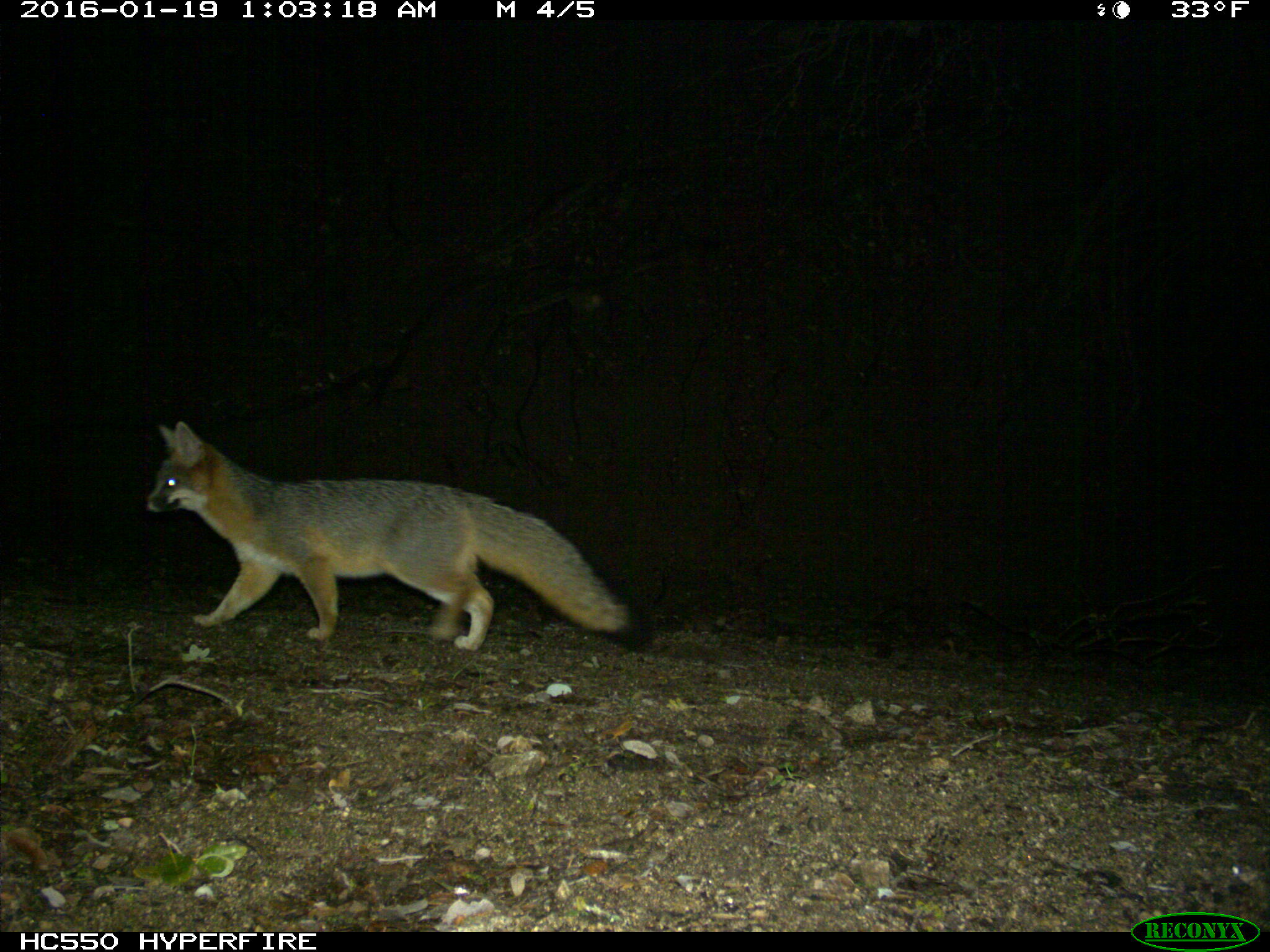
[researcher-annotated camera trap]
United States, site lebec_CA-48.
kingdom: Animalia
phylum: Chordata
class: Mammalia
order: Carnivora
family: Canidae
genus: Urocyon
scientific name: Urocyon cinereoargenteus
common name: gray fox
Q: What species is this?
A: Urocyon cinereoargenteus (gray fox).